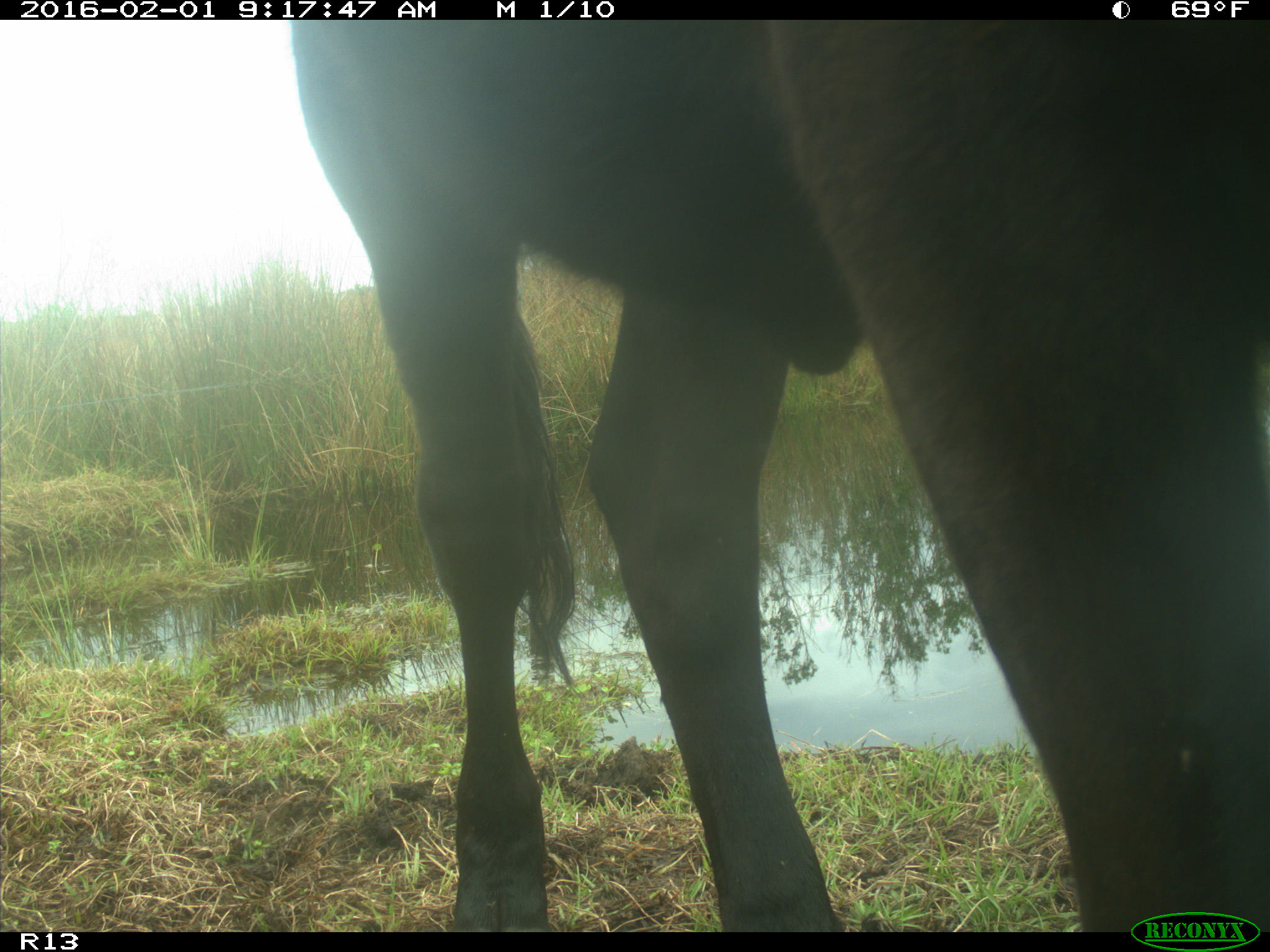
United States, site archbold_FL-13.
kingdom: Animalia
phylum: Chordata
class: Mammalia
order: Artiodactyla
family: Bovidae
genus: Bos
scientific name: Bos taurus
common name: domestic cow